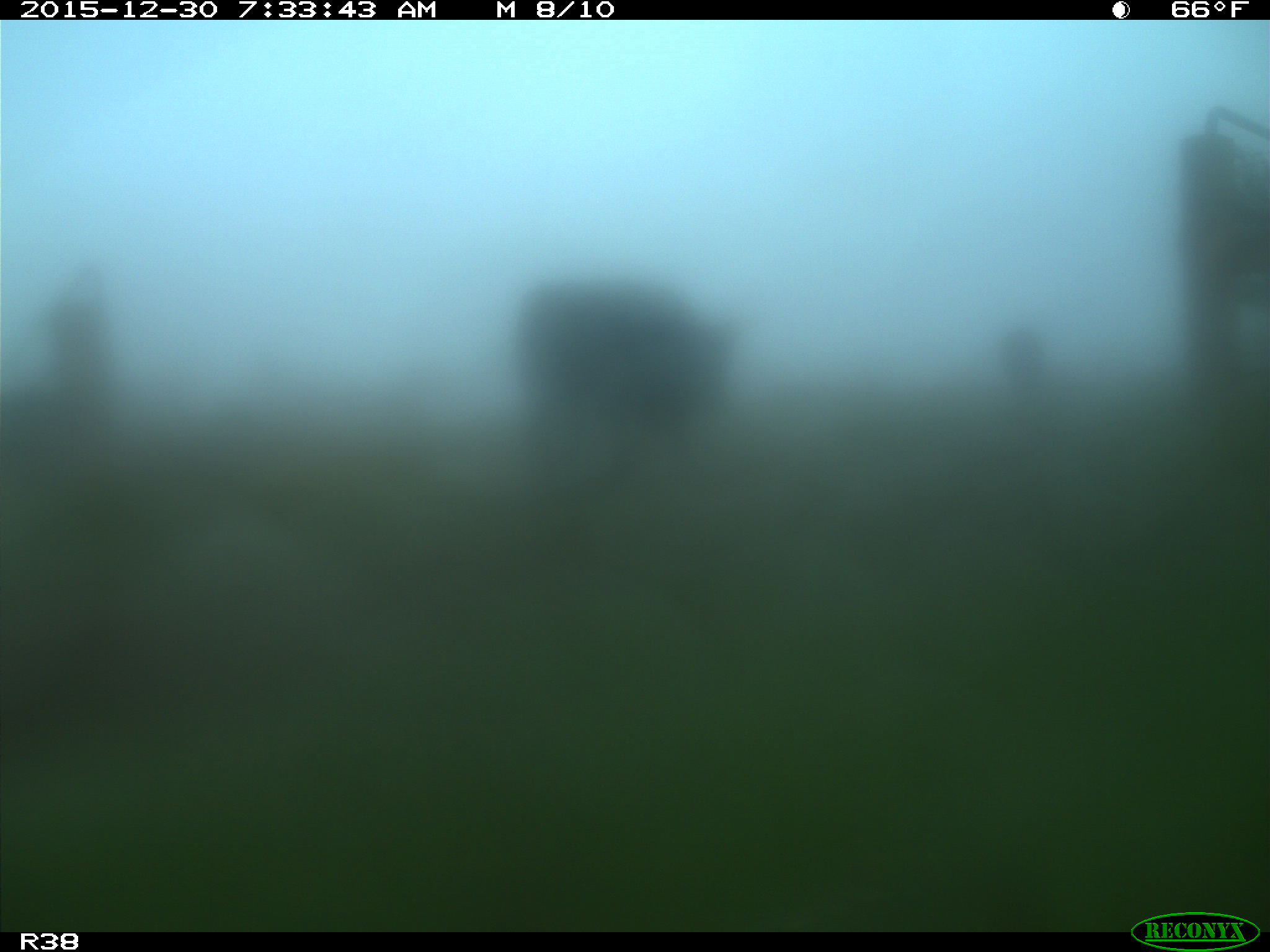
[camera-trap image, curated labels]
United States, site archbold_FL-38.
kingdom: Animalia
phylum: Chordata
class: Mammalia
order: Artiodactyla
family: Bovidae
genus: Bos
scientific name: Bos taurus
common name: domestic cow